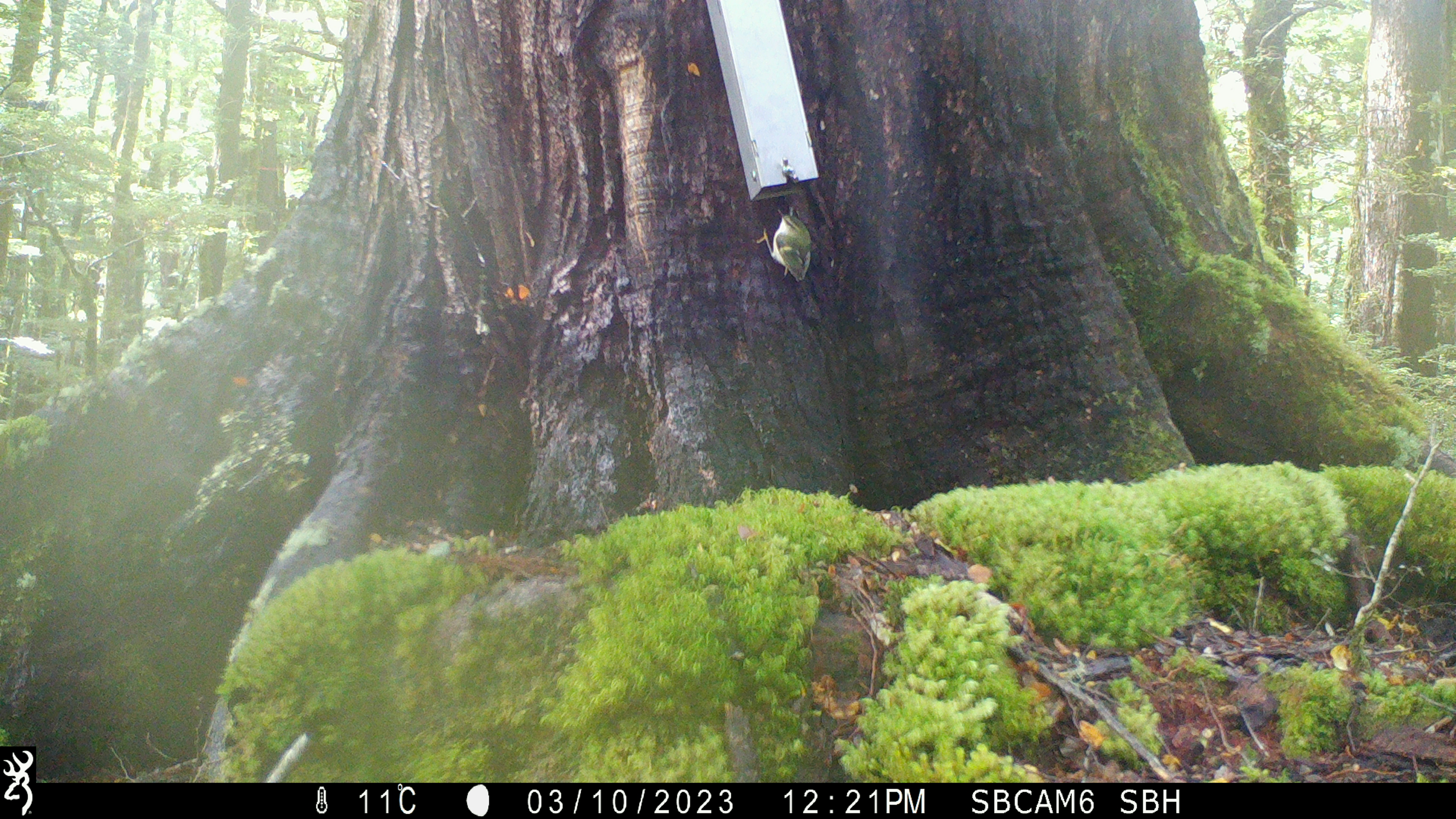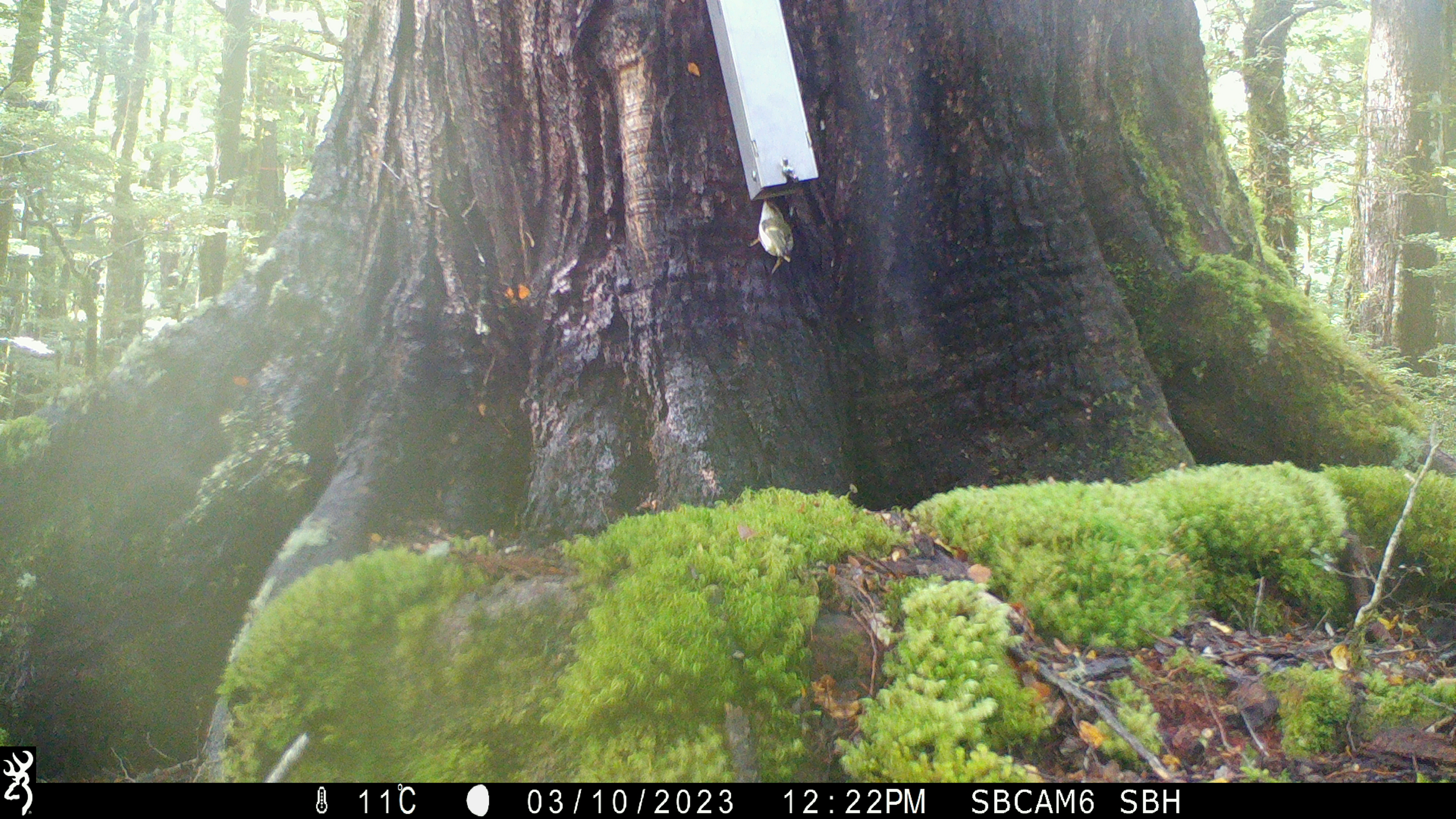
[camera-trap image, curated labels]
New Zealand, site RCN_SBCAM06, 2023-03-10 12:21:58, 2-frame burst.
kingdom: Animalia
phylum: Chordata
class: Aves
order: Passeriformes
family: Acanthisittidae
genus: Acanthisitta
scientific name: Acanthisitta chloris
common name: rifleman